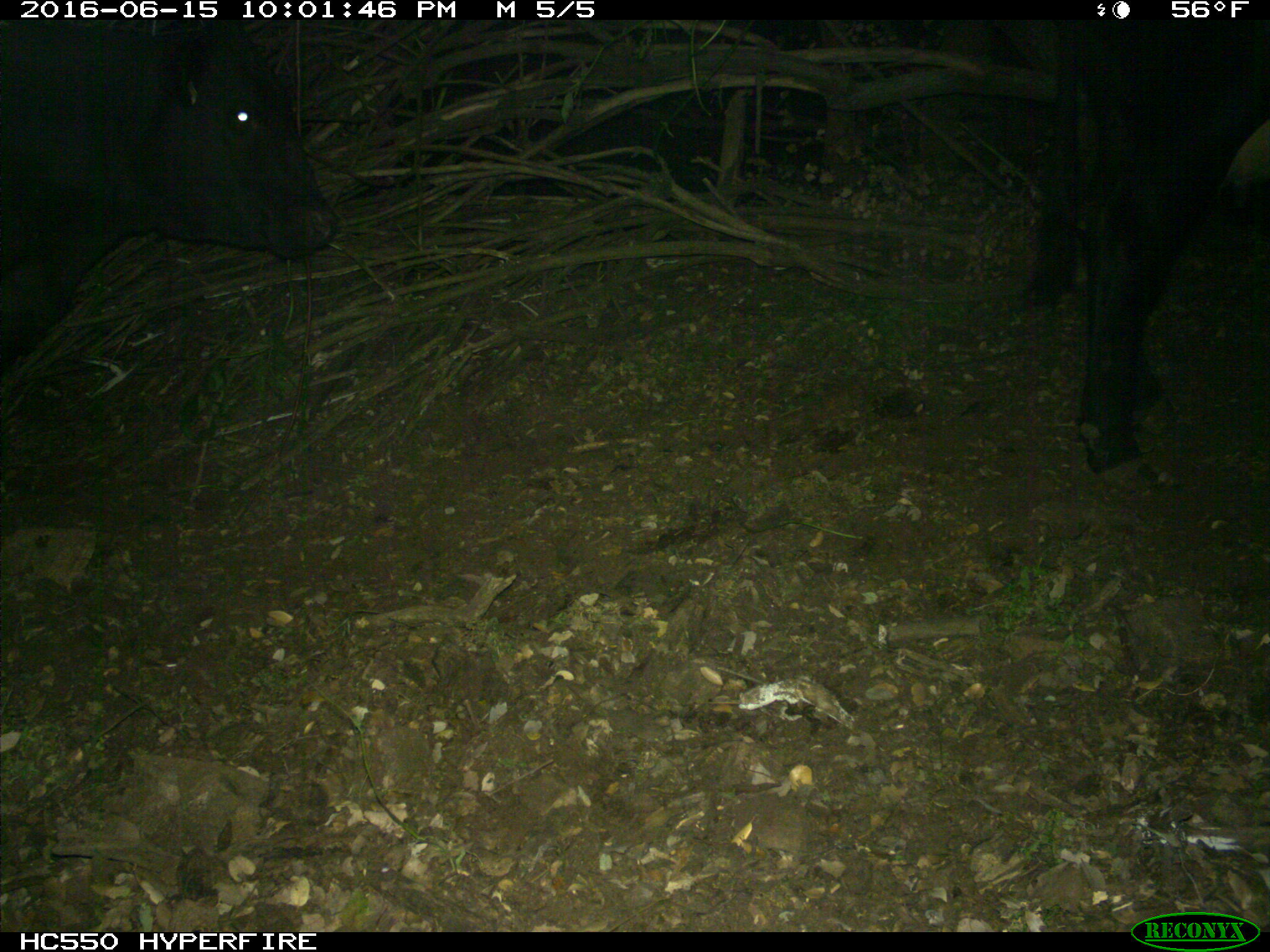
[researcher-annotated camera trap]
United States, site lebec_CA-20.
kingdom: Animalia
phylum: Chordata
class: Mammalia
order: Artiodactyla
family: Bovidae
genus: Bos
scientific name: Bos taurus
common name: domestic cow